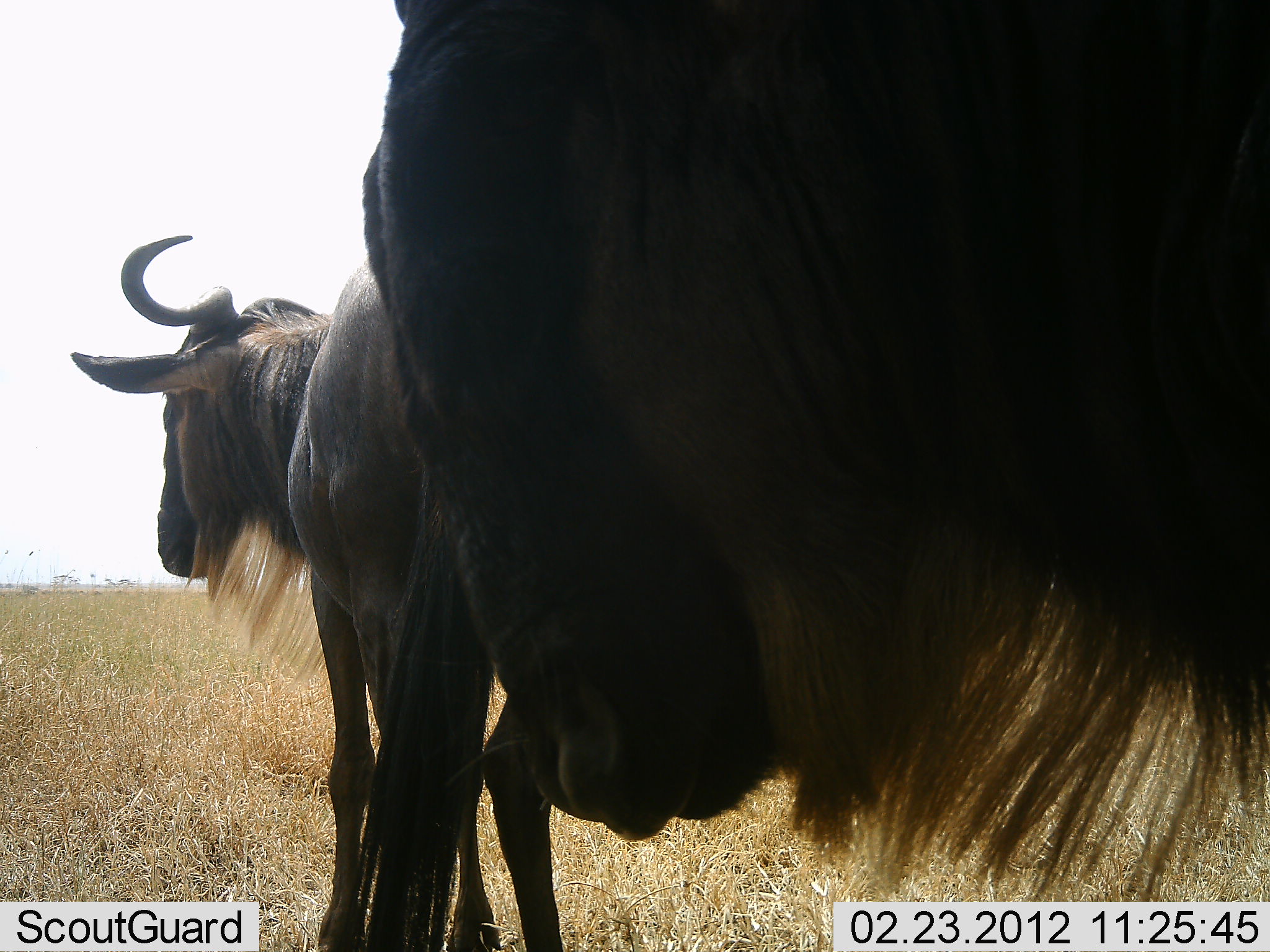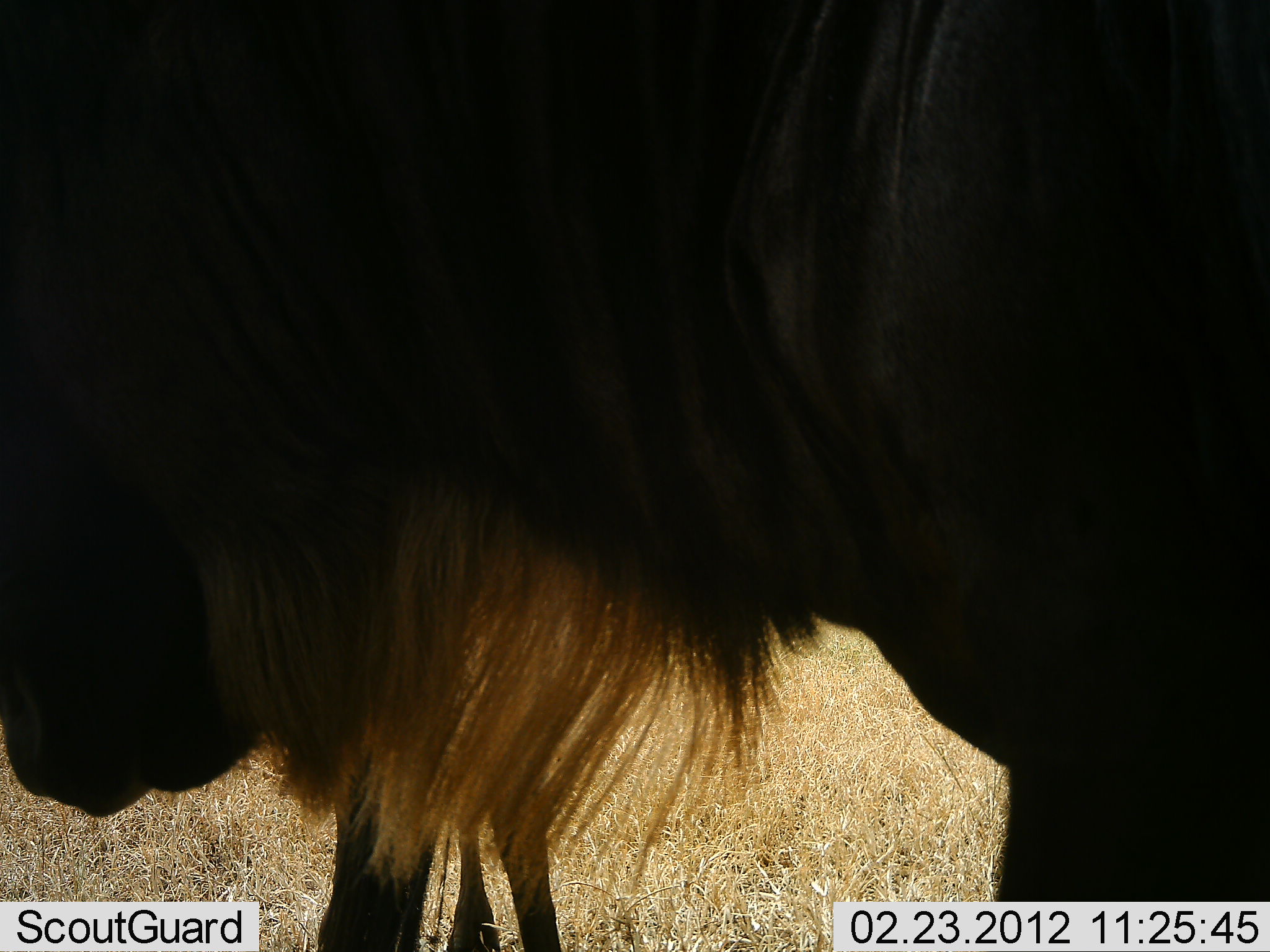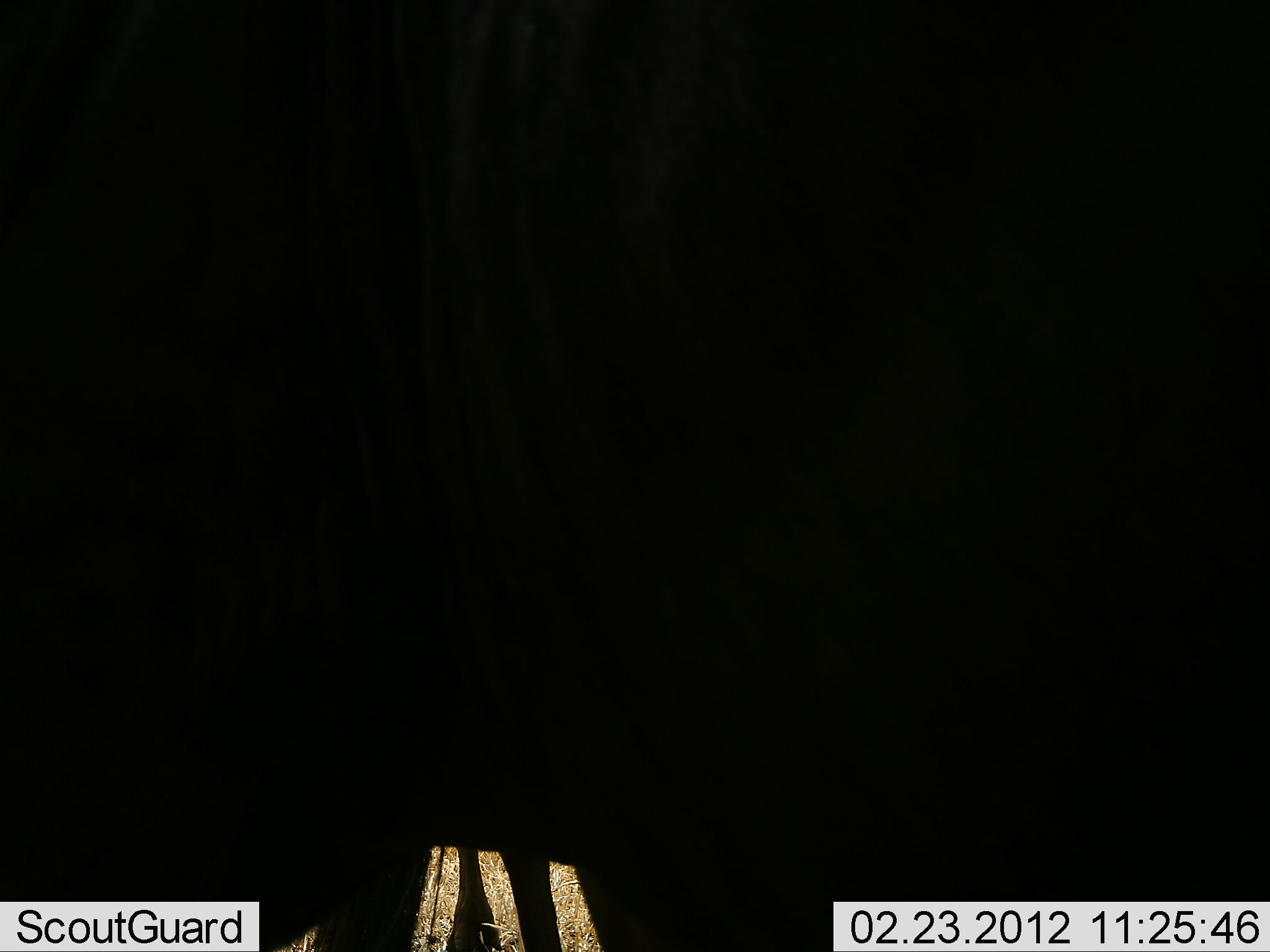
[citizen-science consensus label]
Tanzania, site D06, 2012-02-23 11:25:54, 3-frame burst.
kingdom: Animalia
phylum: Chordata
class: Mammalia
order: Artiodactyla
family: Bovidae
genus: Connochaetes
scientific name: Connochaetes taurinus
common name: blue wildebeest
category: wildebeest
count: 2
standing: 94%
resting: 0%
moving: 31%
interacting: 0%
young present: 0%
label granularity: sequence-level